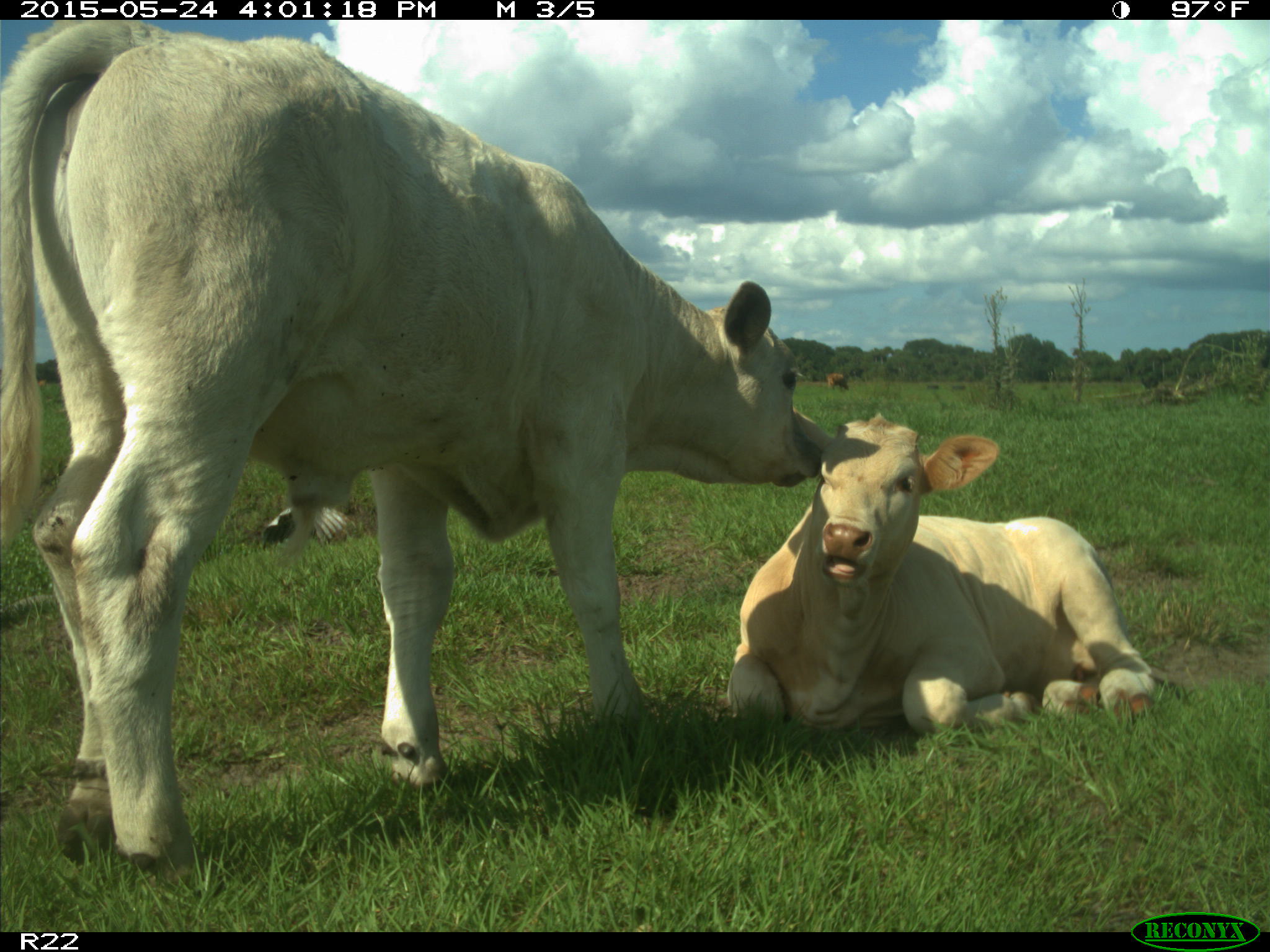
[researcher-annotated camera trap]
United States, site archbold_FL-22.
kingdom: Animalia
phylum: Chordata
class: Mammalia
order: Artiodactyla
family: Bovidae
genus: Bos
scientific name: Bos taurus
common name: domestic cow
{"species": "Bos taurus (domestic cow)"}